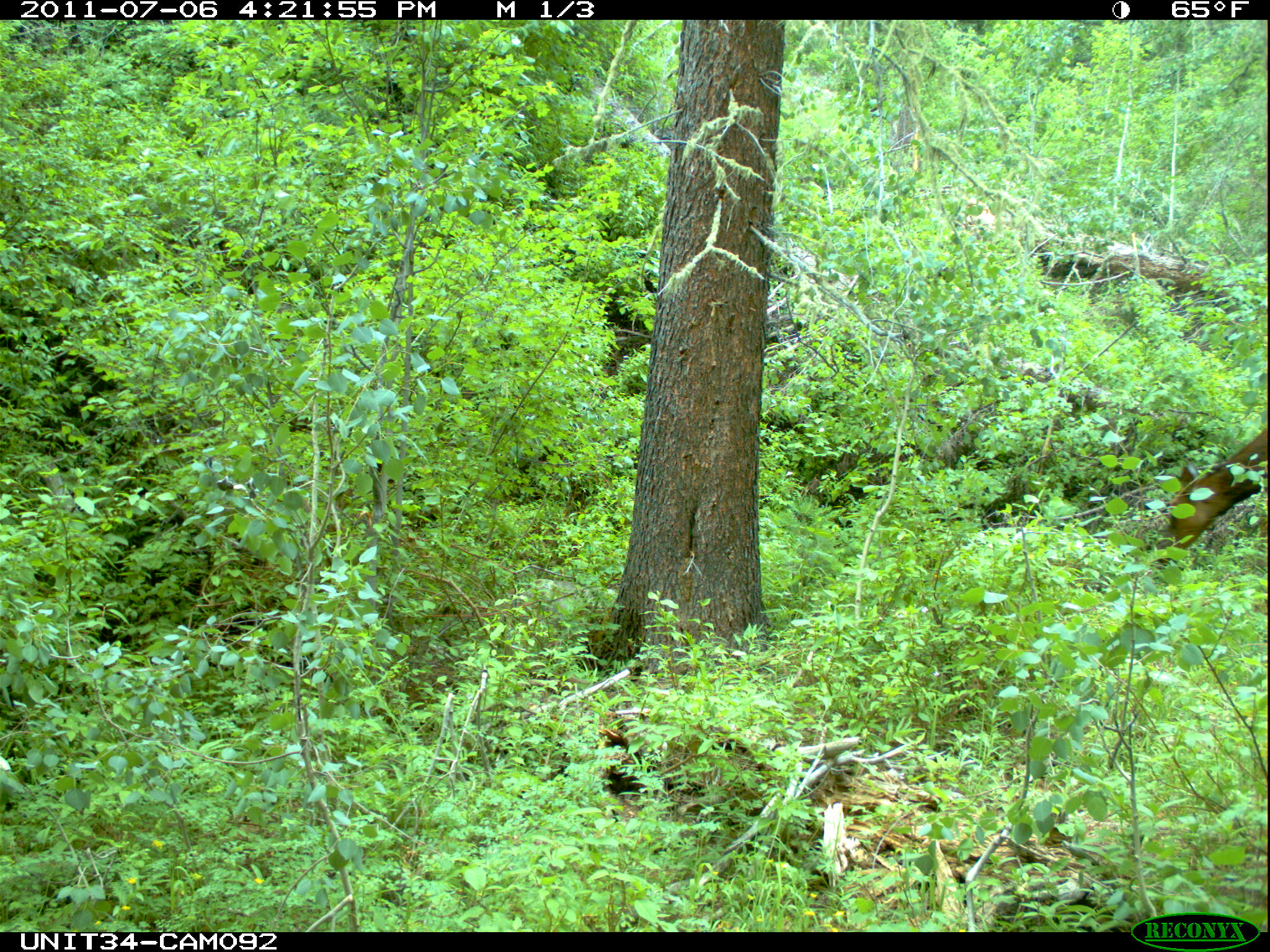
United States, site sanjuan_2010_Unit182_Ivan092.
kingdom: Animalia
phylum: Chordata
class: Mammalia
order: Artiodactyla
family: Cervidae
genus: Cervus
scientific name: Cervus elaphus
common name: red deer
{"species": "Cervus elaphus (red deer)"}